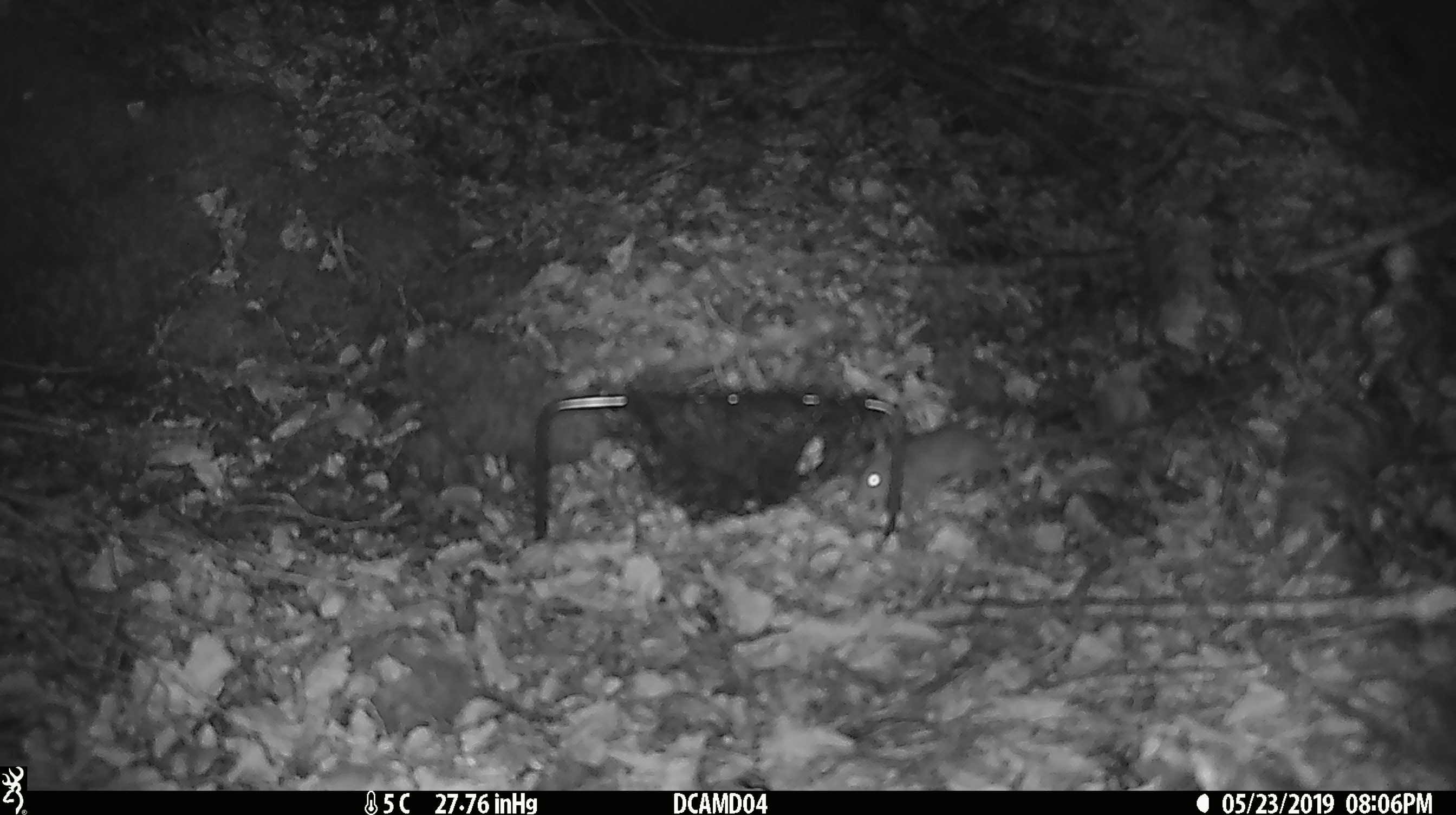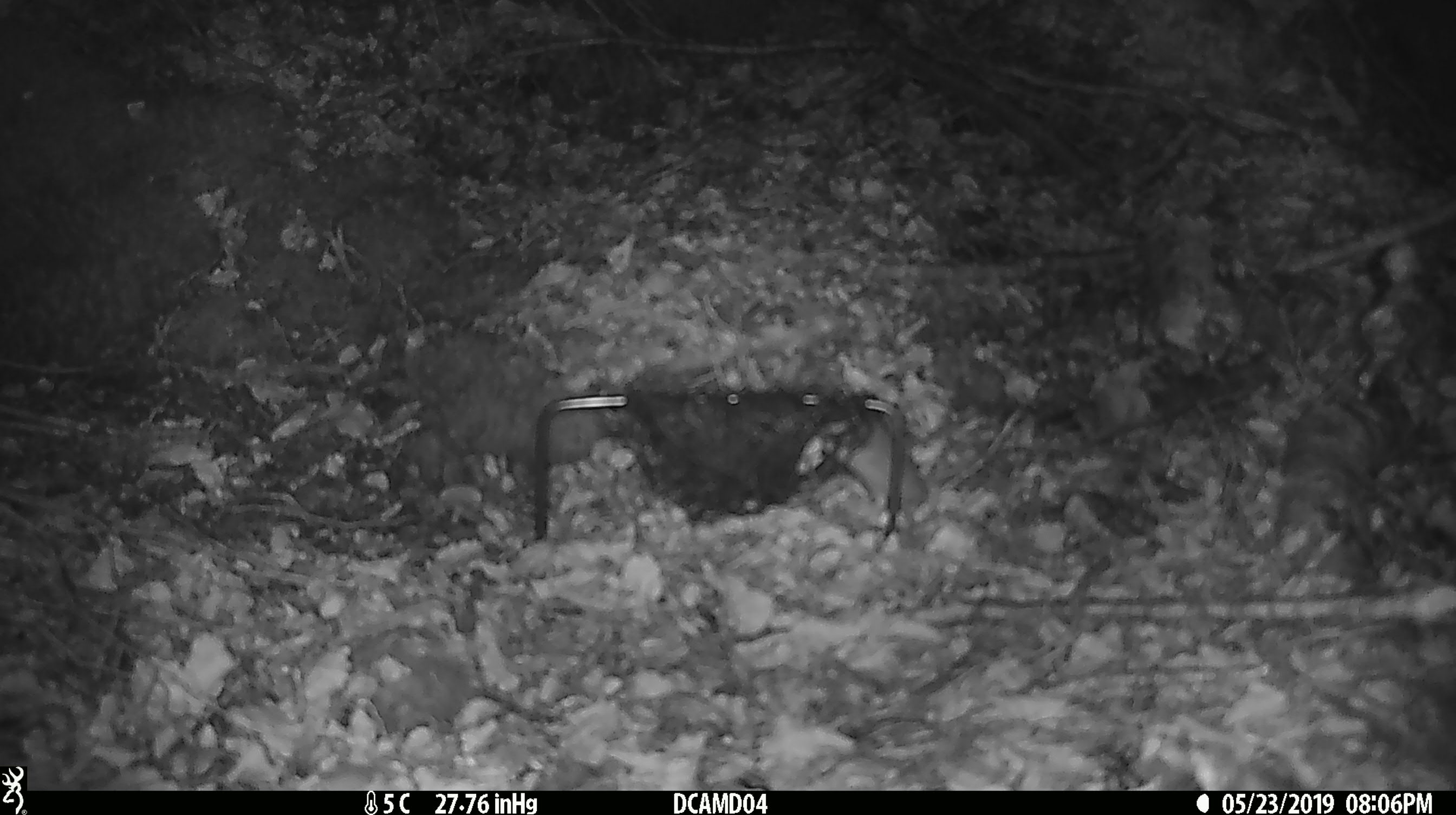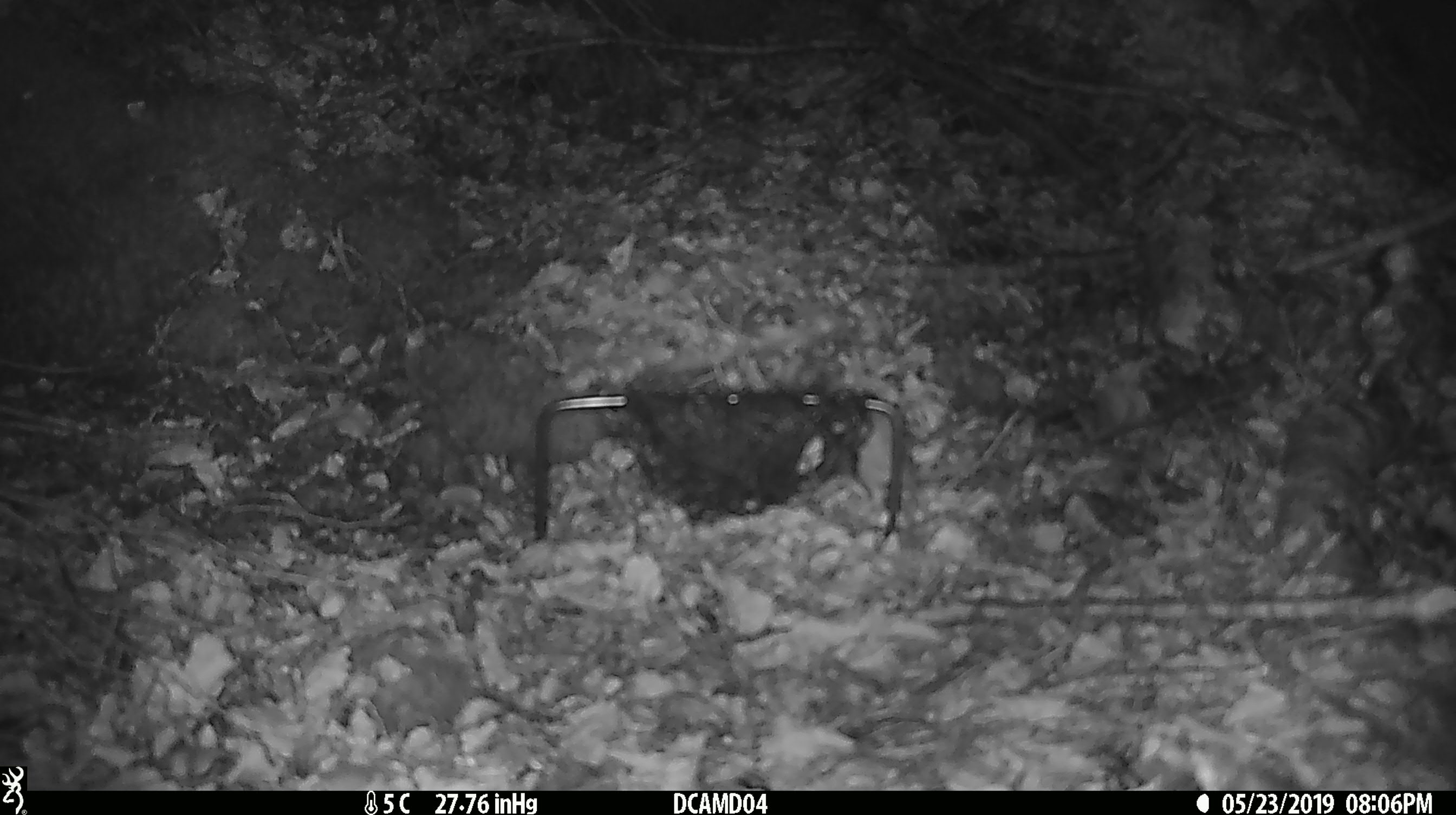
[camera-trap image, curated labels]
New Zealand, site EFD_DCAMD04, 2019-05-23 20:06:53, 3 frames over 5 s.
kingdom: Animalia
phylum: Chordata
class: Mammalia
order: Rodentia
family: Muridae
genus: Mus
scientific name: Mus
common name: mouse